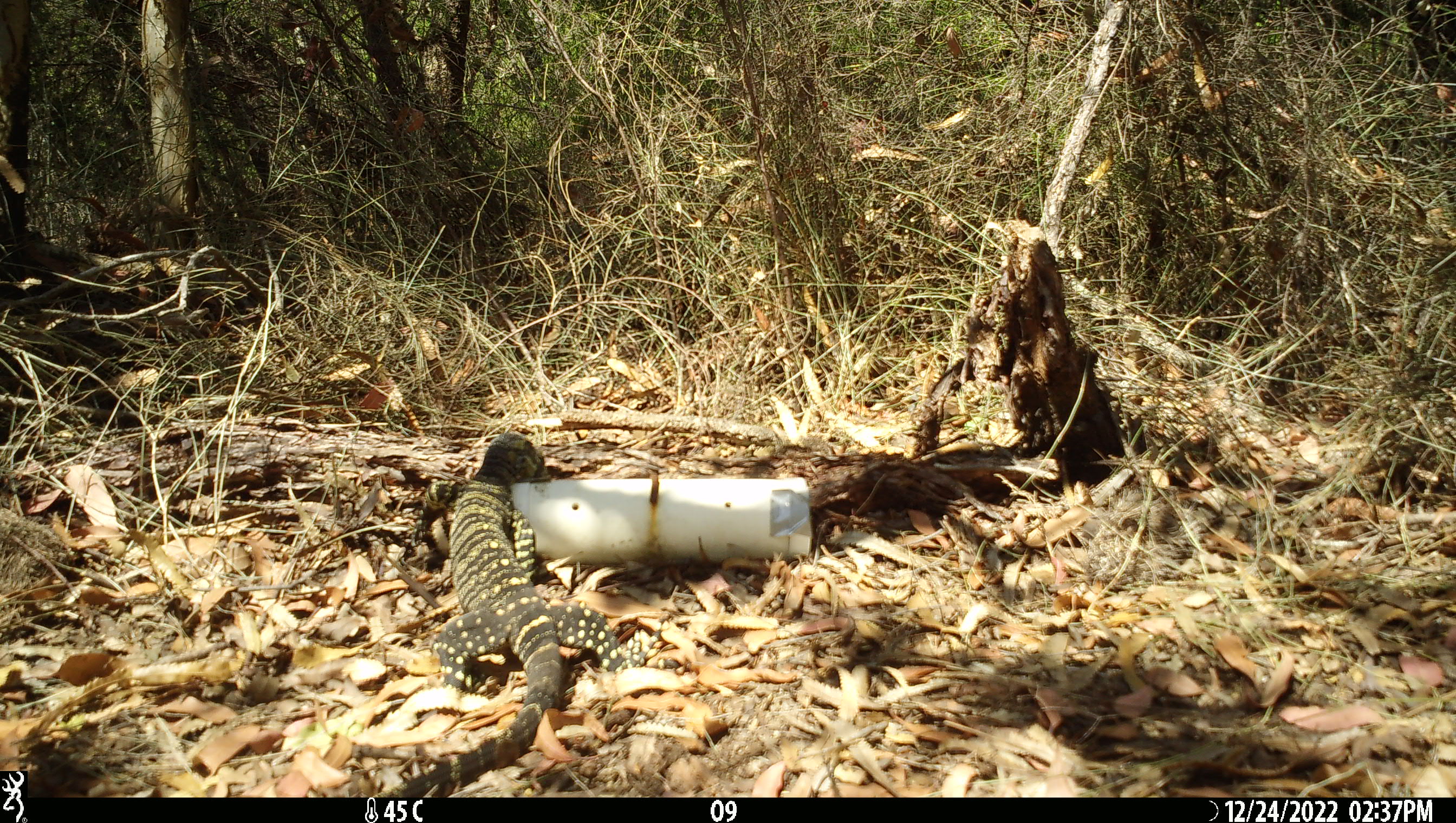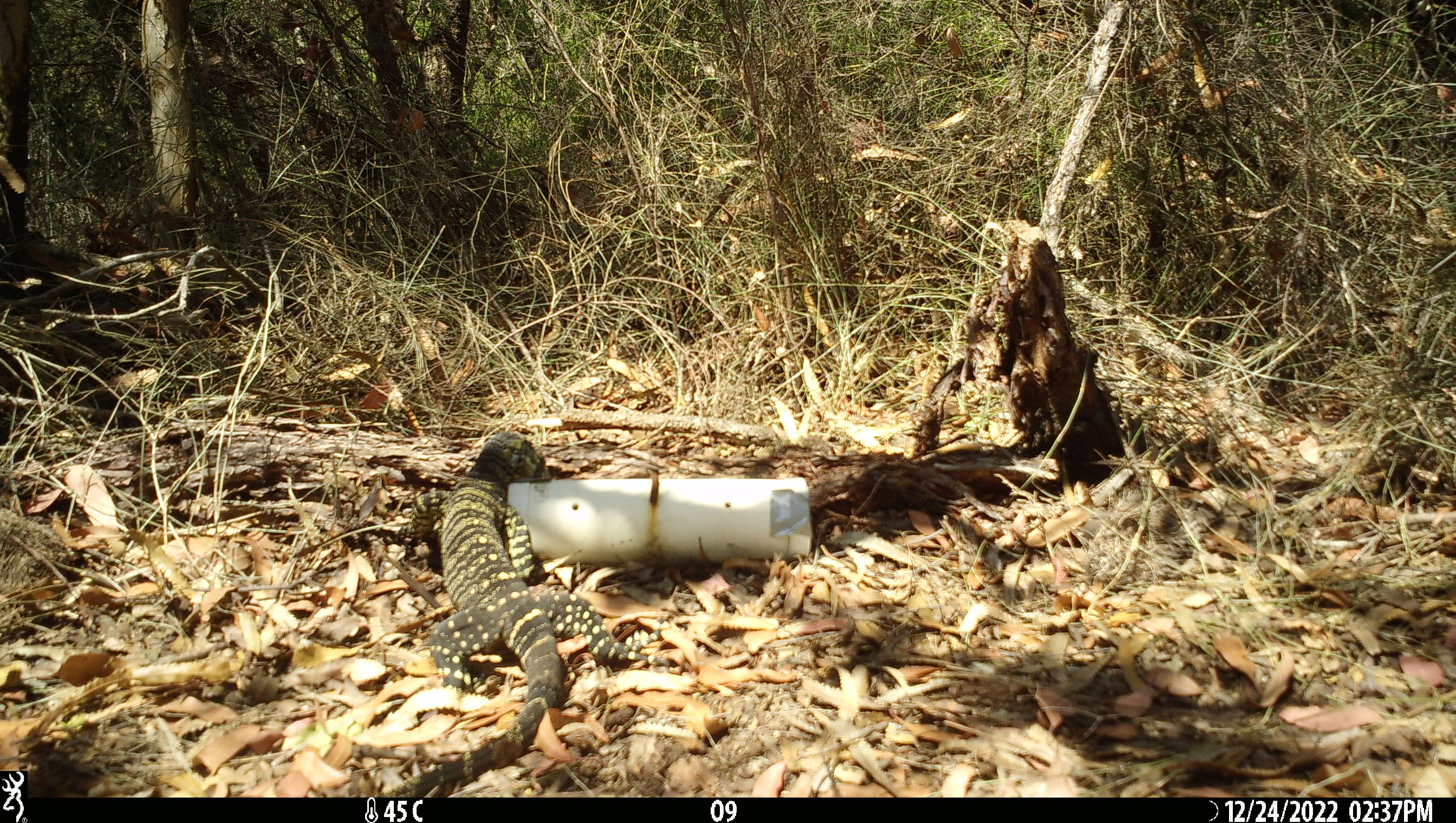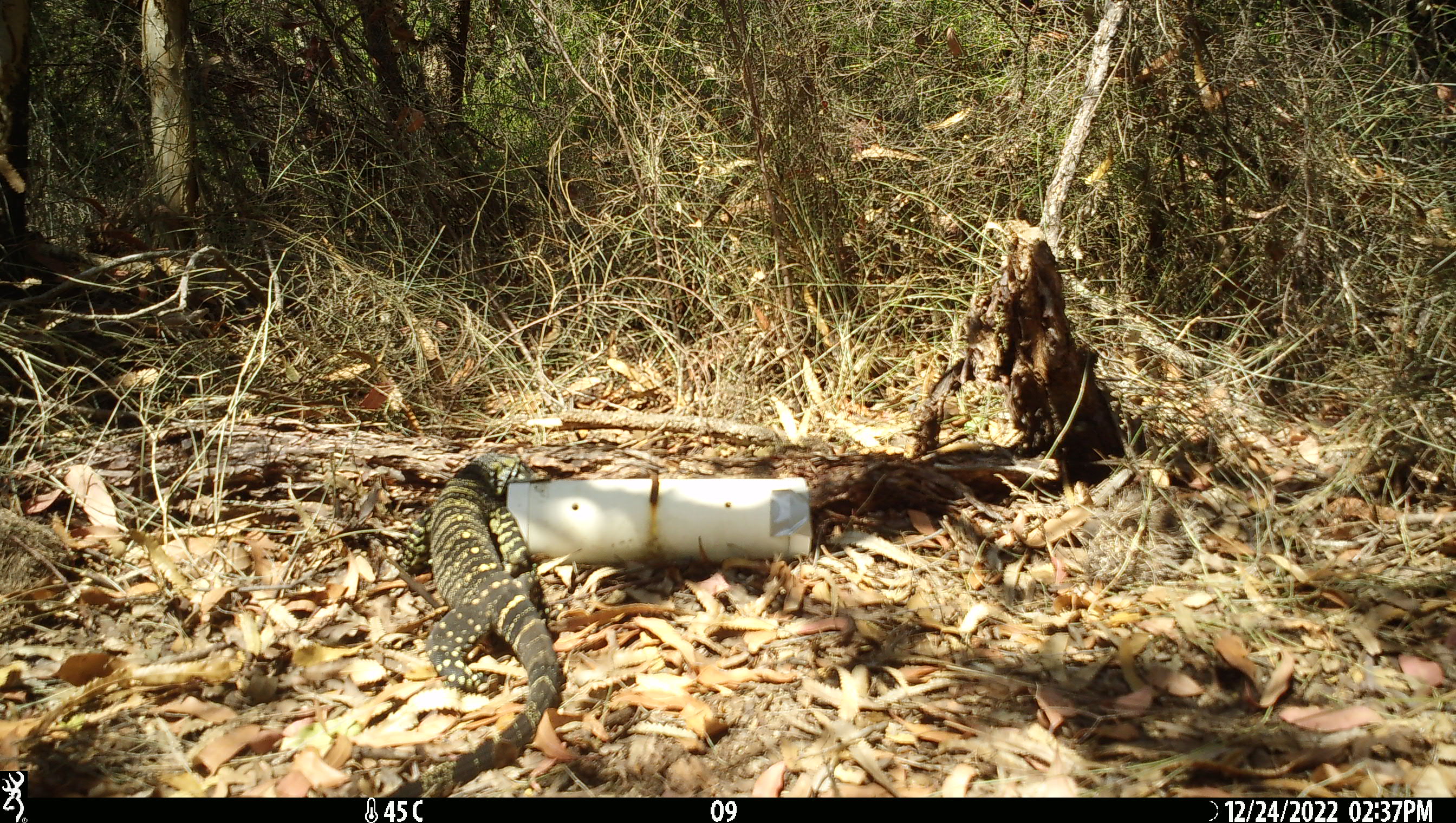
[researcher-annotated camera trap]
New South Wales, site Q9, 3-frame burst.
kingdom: Animalia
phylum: Chordata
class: Reptilia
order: Squamata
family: Varanidae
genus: Varanus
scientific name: Varanus varius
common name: lace monitor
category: goanna